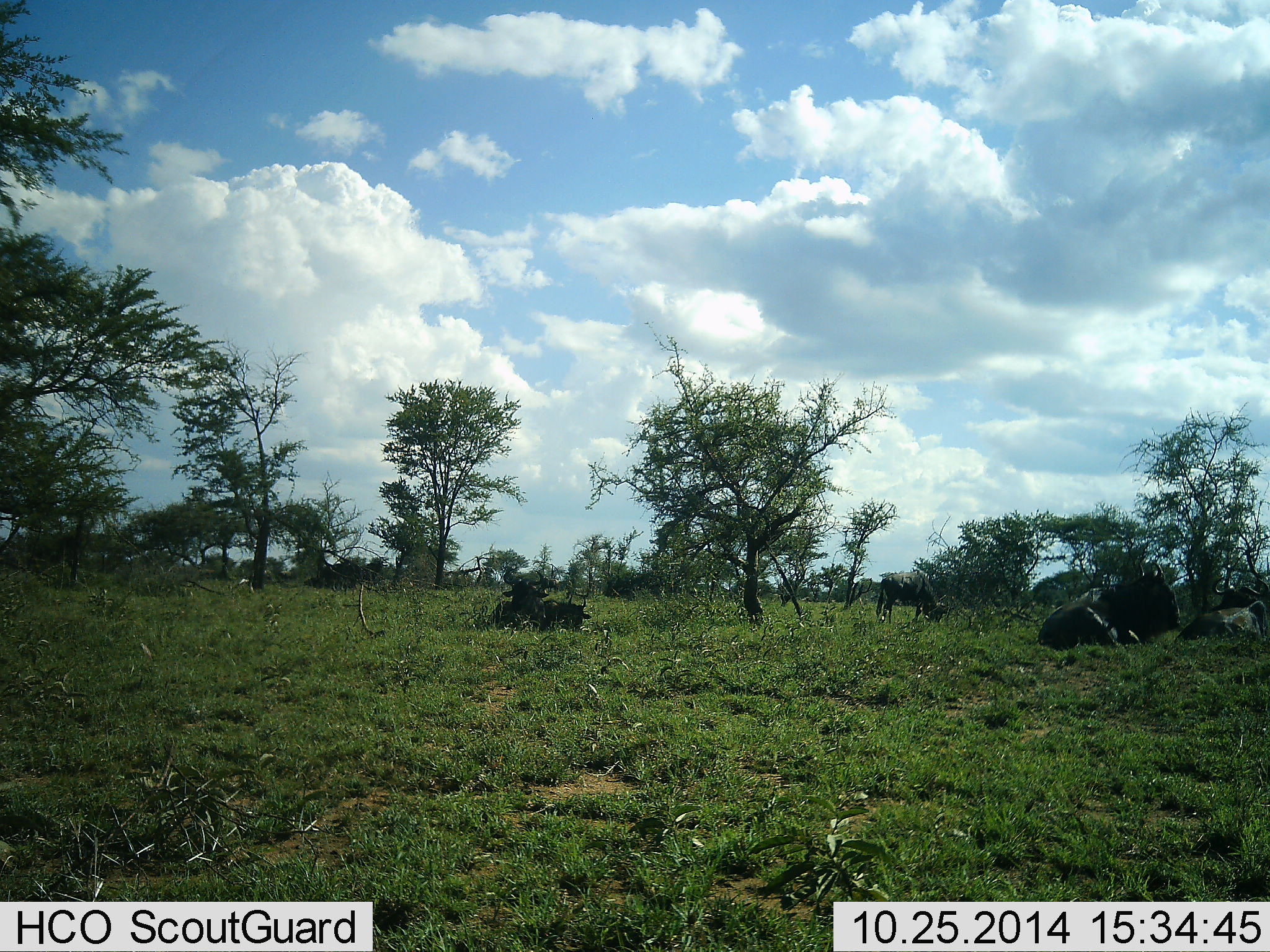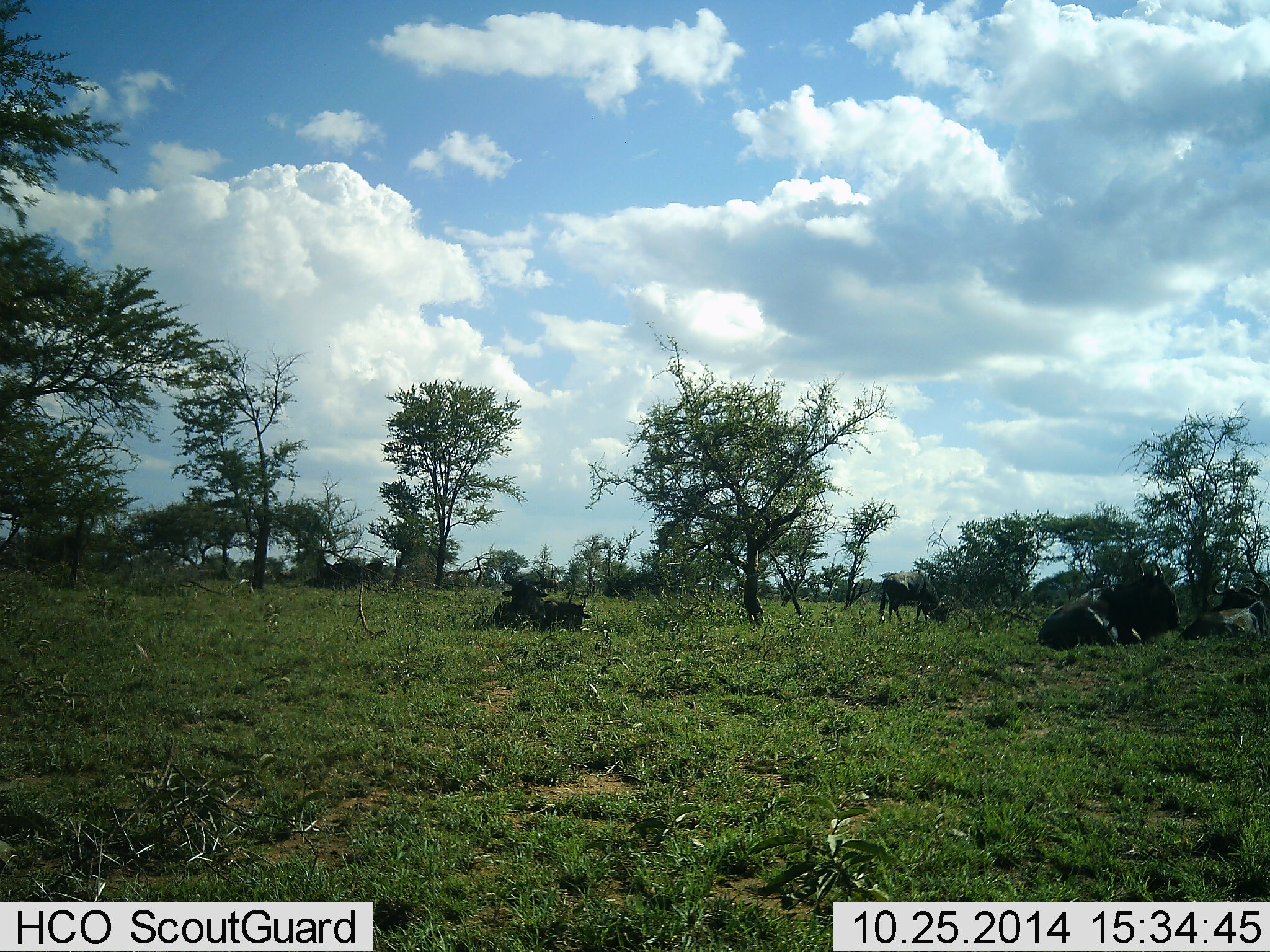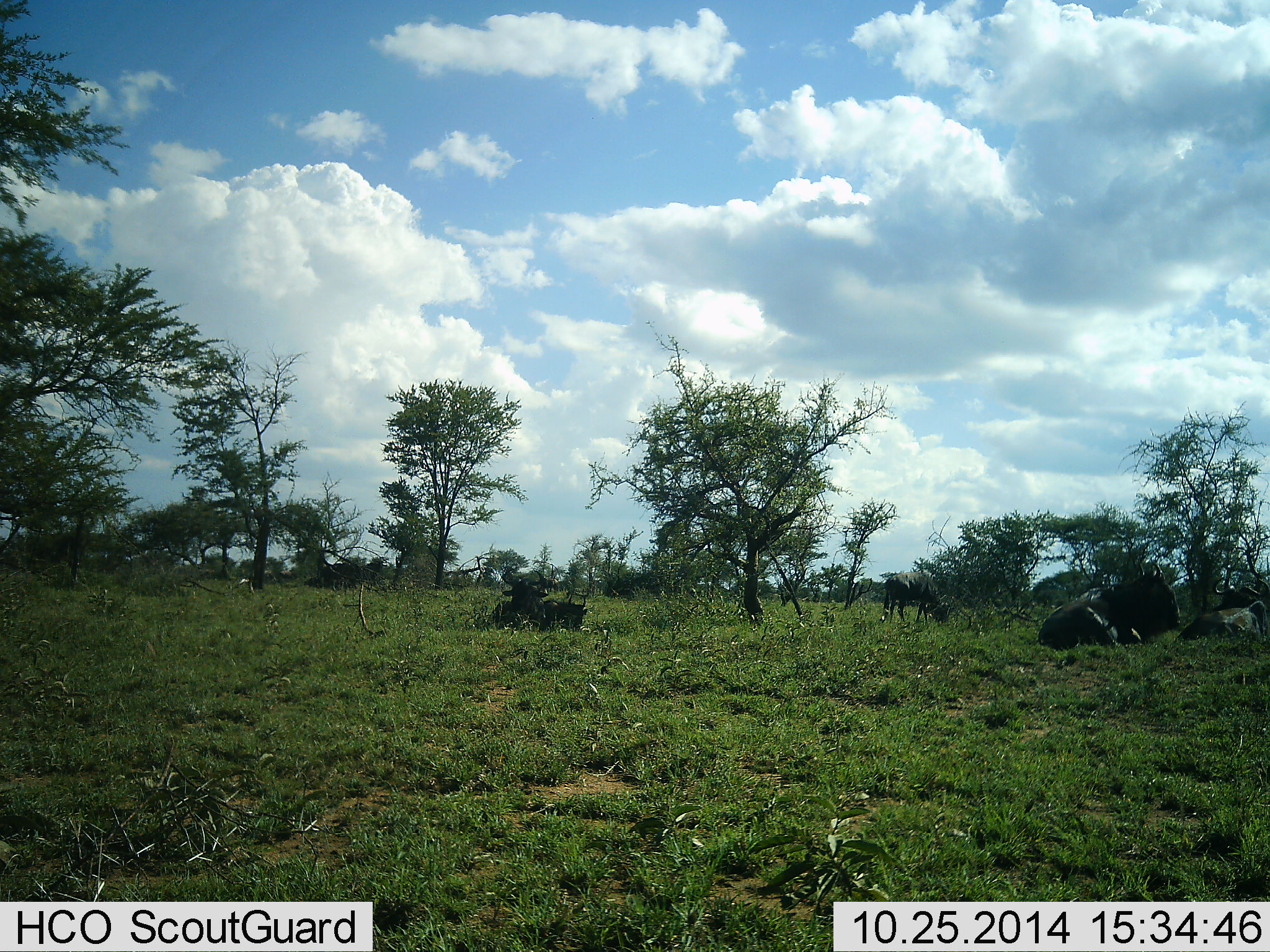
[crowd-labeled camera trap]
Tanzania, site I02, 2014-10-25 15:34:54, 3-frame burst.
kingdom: Animalia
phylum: Chordata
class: Mammalia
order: Artiodactyla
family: Bovidae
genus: Connochaetes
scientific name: Connochaetes taurinus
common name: blue wildebeest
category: wildebeest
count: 5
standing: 20%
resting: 90%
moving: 20%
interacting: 10%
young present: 0%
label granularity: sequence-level